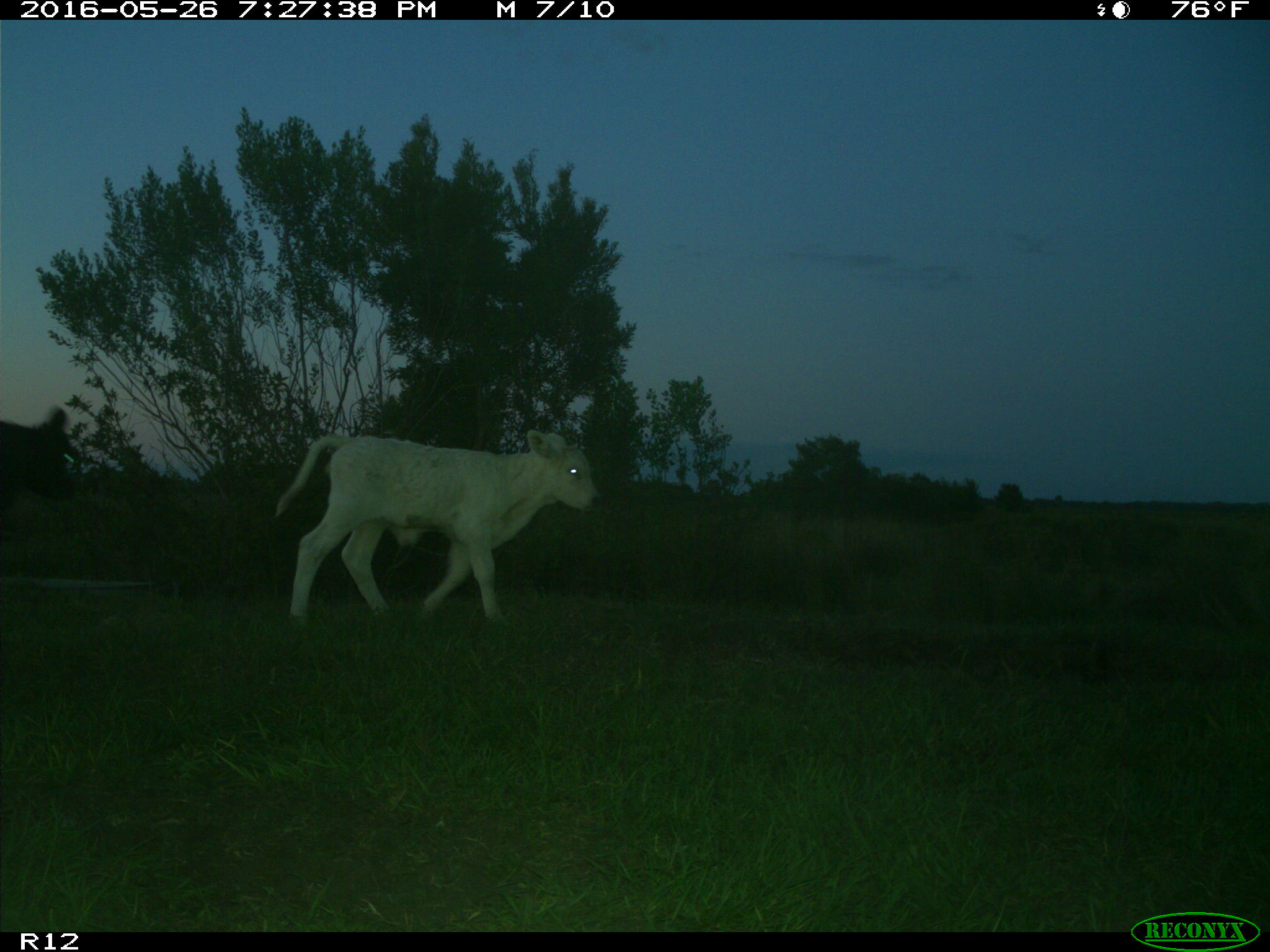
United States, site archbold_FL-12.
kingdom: Animalia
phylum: Chordata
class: Mammalia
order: Artiodactyla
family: Bovidae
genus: Bos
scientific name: Bos taurus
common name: domestic cow